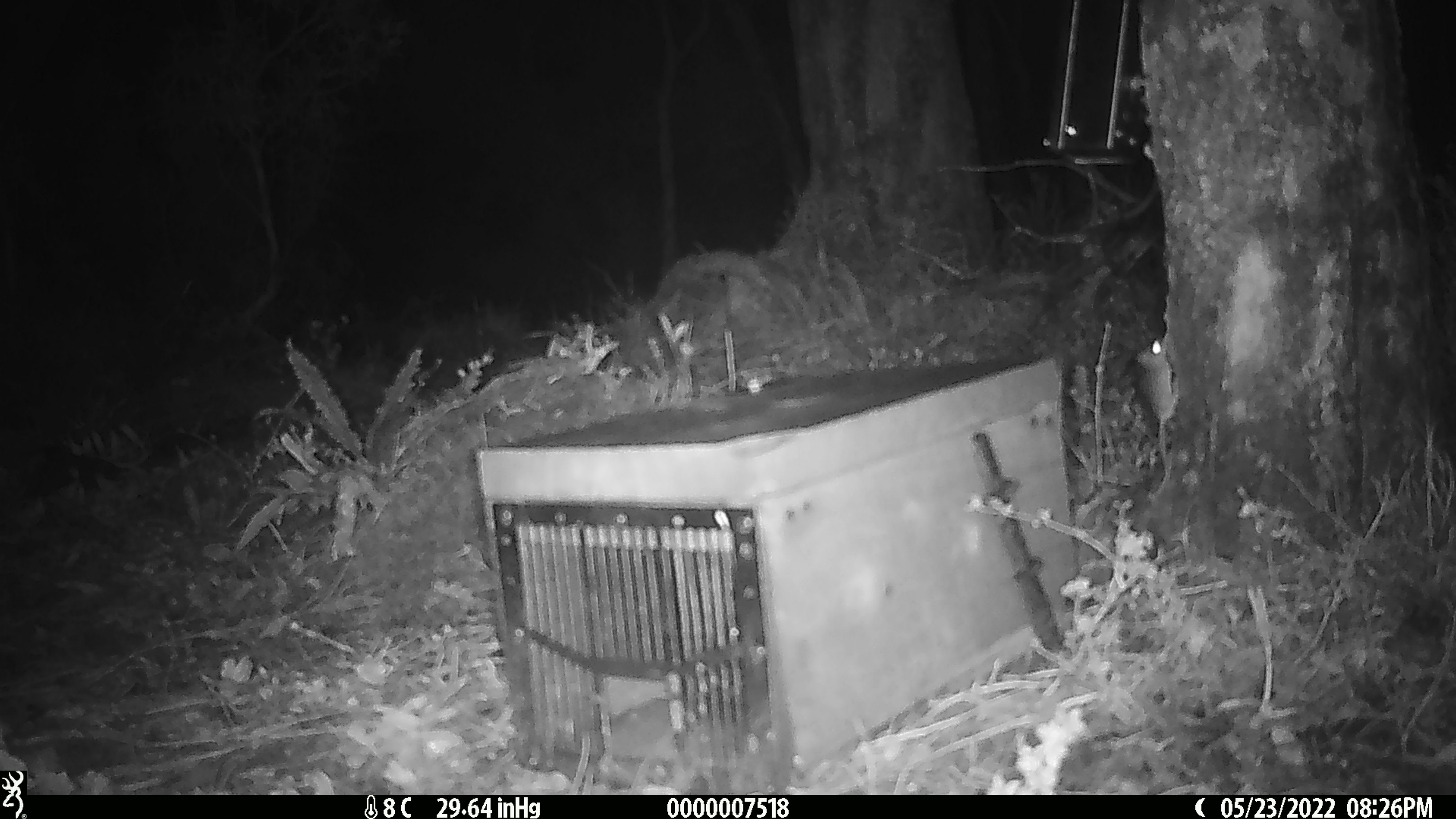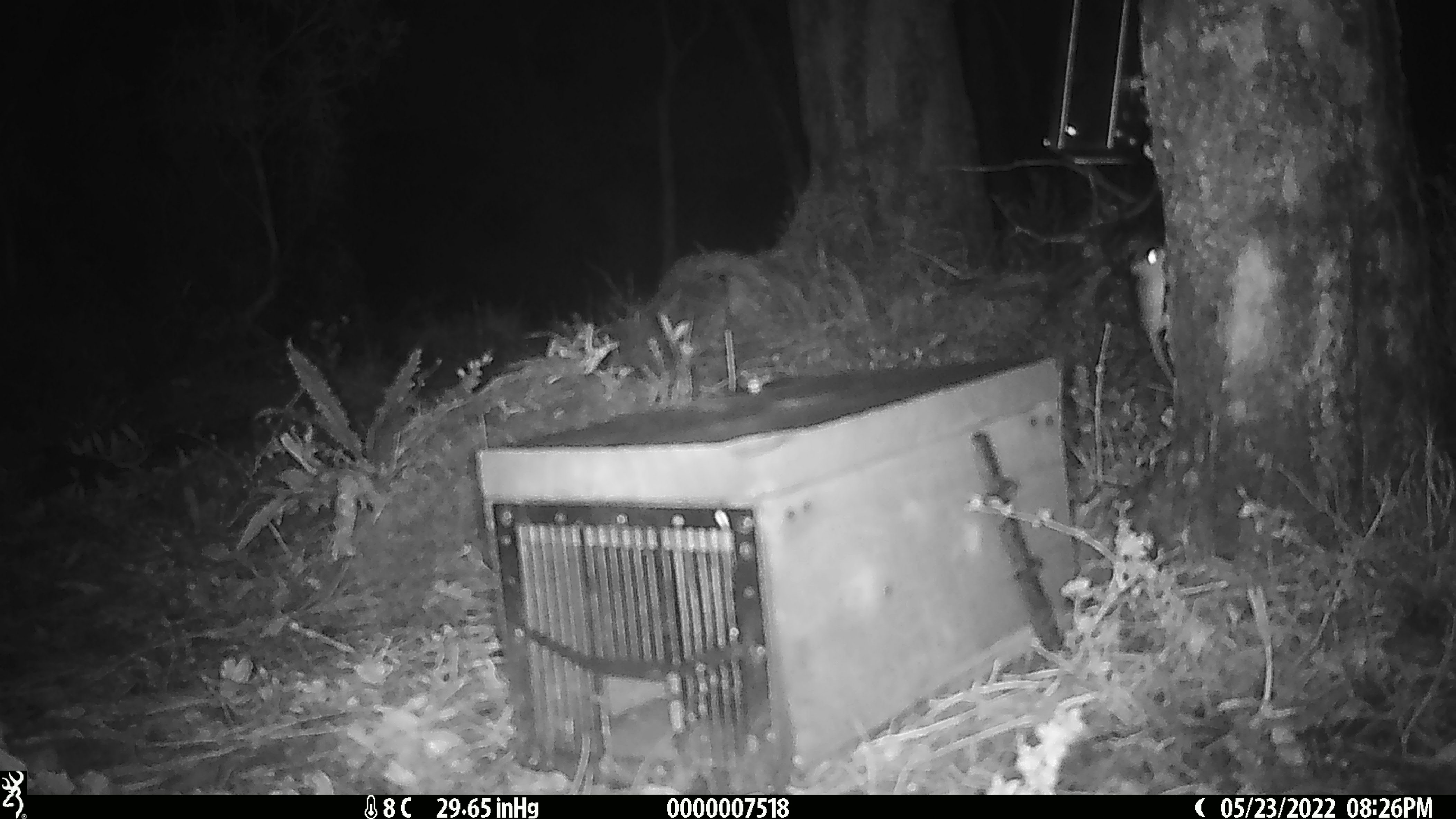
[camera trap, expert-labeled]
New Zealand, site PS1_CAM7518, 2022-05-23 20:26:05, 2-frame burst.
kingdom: Animalia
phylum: Chordata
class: Mammalia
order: Rodentia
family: Muridae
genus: Mus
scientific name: Mus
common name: mouse